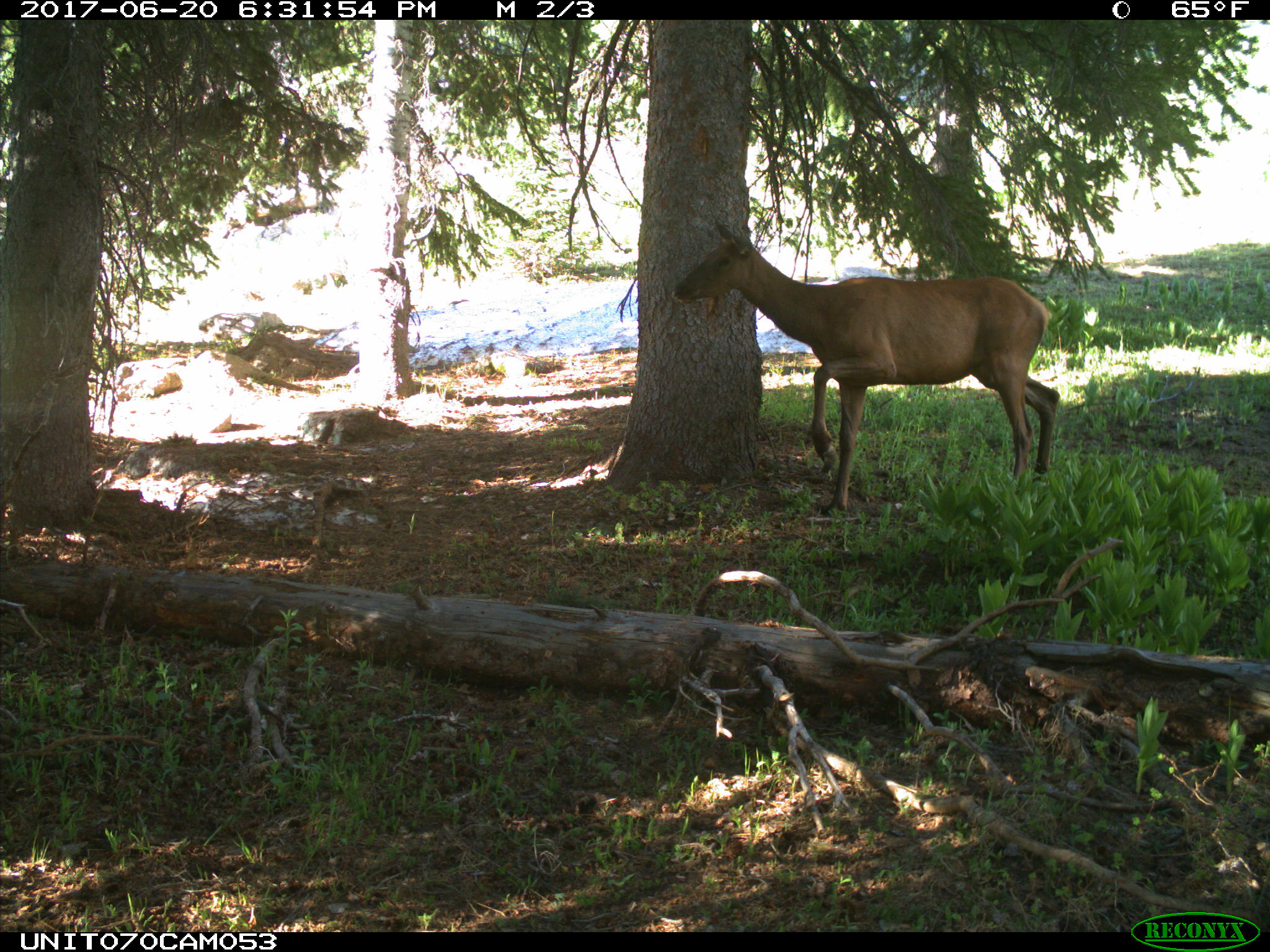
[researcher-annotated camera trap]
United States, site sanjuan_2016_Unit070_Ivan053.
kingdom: Animalia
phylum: Chordata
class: Mammalia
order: Artiodactyla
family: Cervidae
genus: Cervus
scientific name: Cervus elaphus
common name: red deer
Cervus elaphus (red deer).